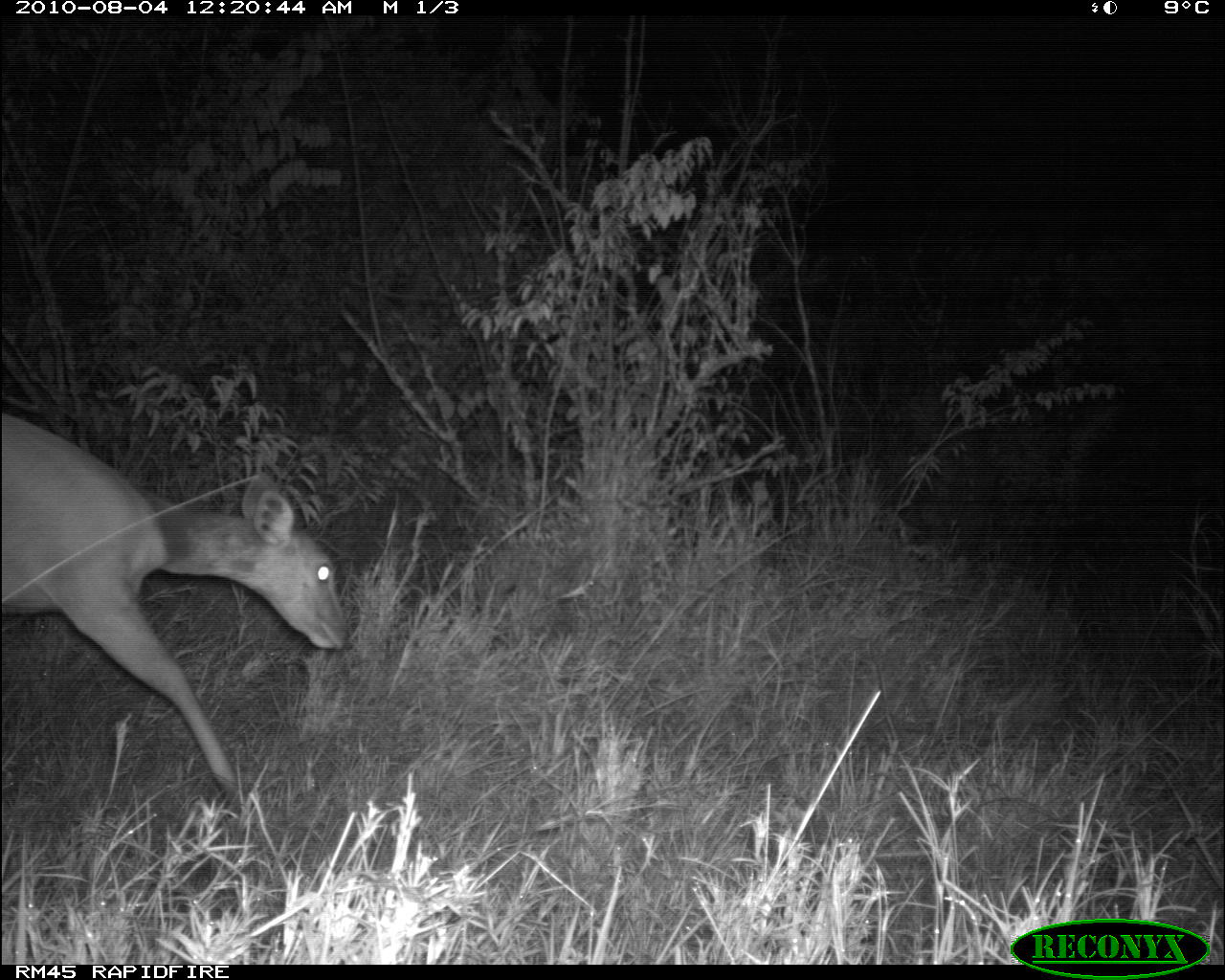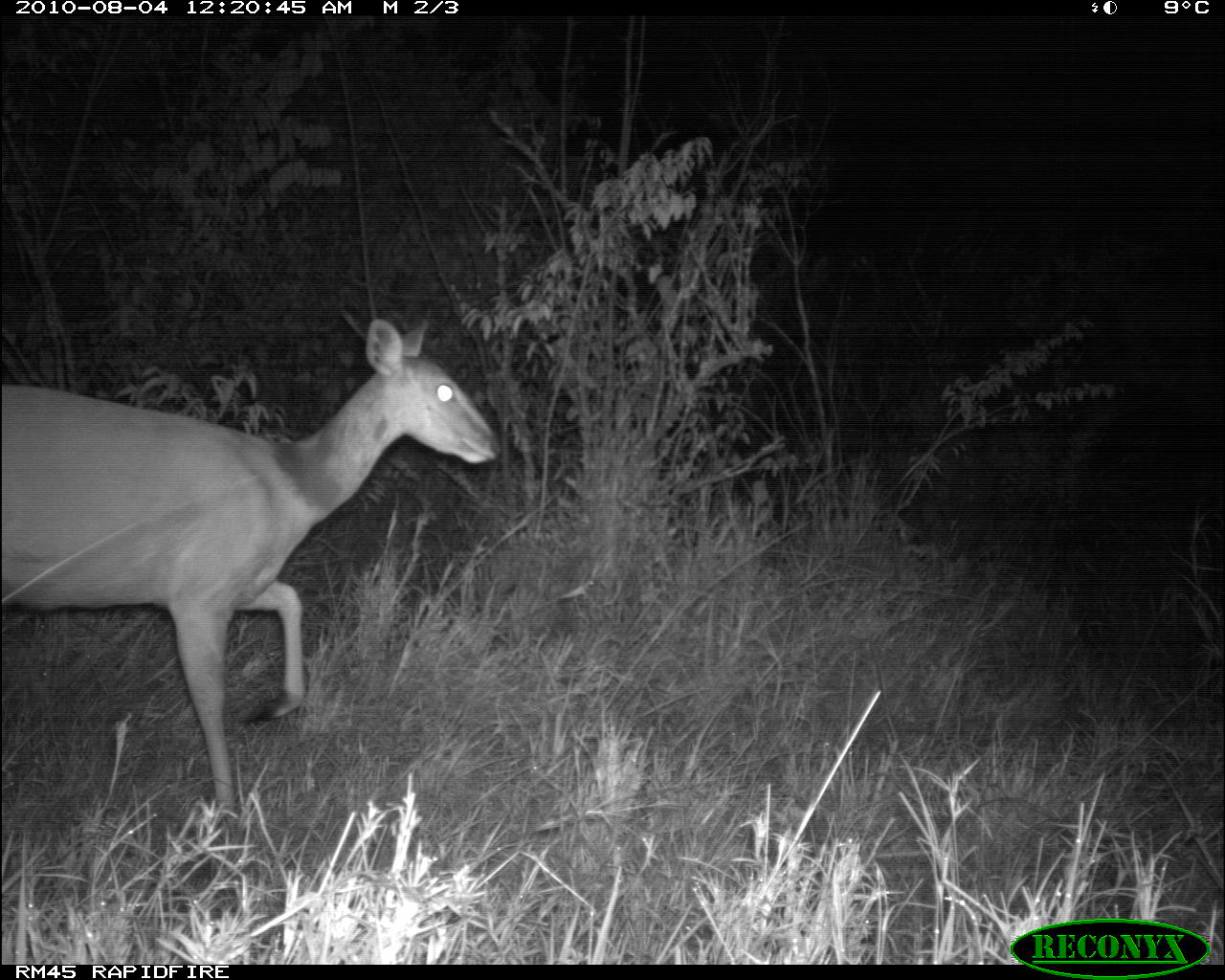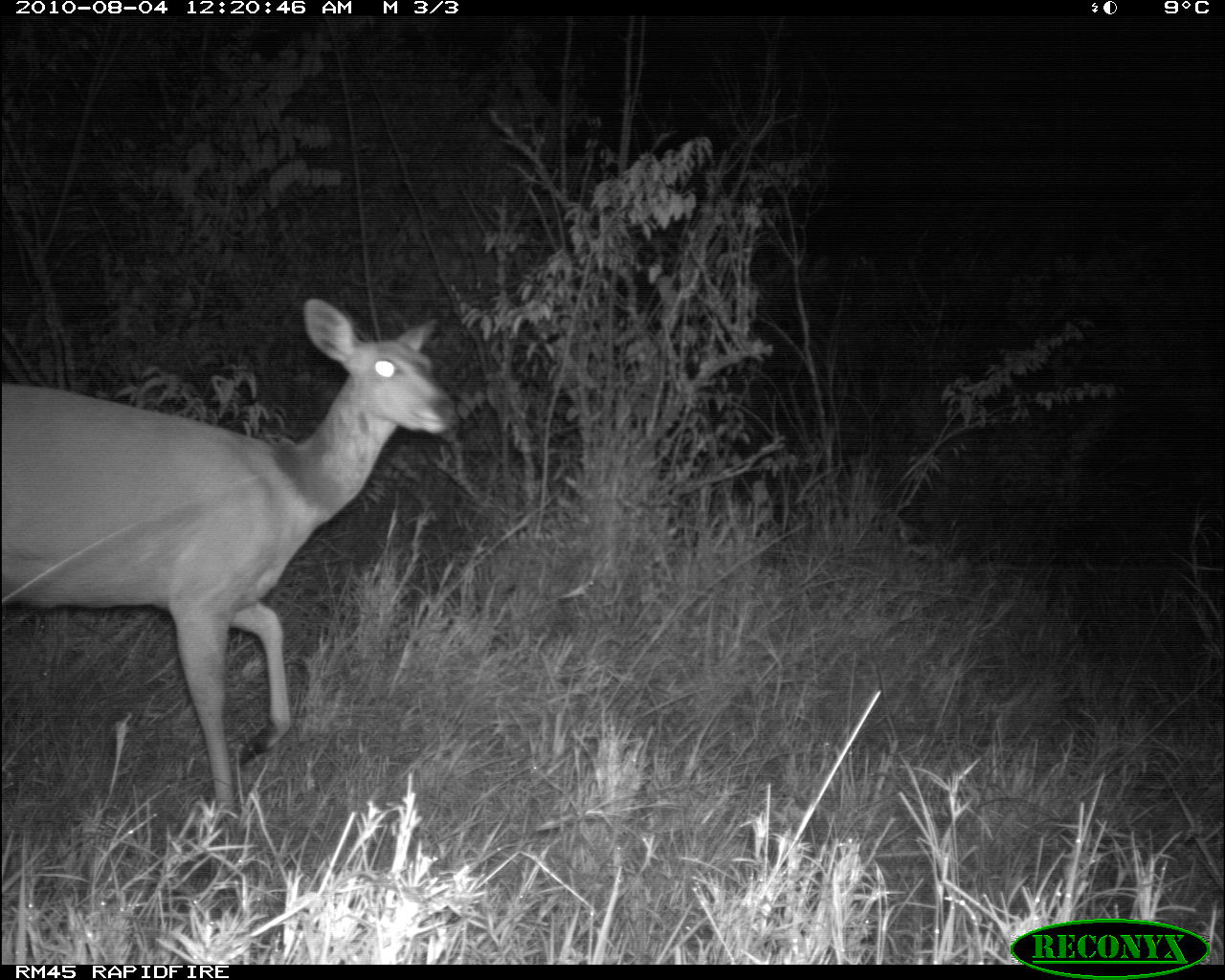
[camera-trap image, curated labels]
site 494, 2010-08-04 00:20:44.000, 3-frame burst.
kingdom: Animalia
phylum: Chordata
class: Mammalia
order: Artiodactyla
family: Bovidae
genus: Tragelaphus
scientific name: Tragelaphus oryx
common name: eland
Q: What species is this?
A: Tragelaphus oryx (eland).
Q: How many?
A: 1.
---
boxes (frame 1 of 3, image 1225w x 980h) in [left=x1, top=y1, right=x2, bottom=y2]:
tragelaphus oryx: [left=0, top=416, right=347, bottom=796]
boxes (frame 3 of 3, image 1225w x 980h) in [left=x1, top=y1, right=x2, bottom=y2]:
tragelaphus oryx: [left=0, top=292, right=458, bottom=820]